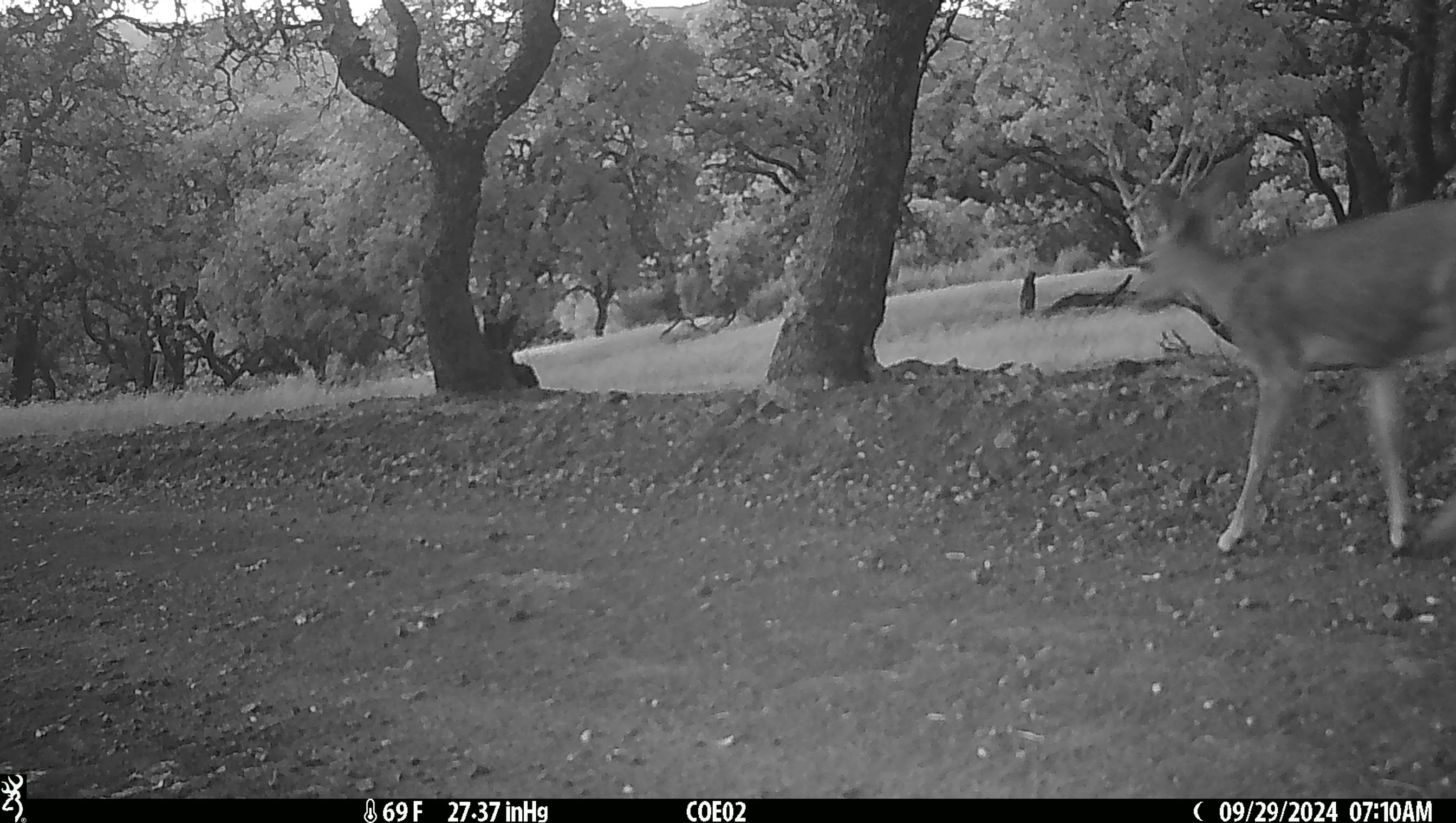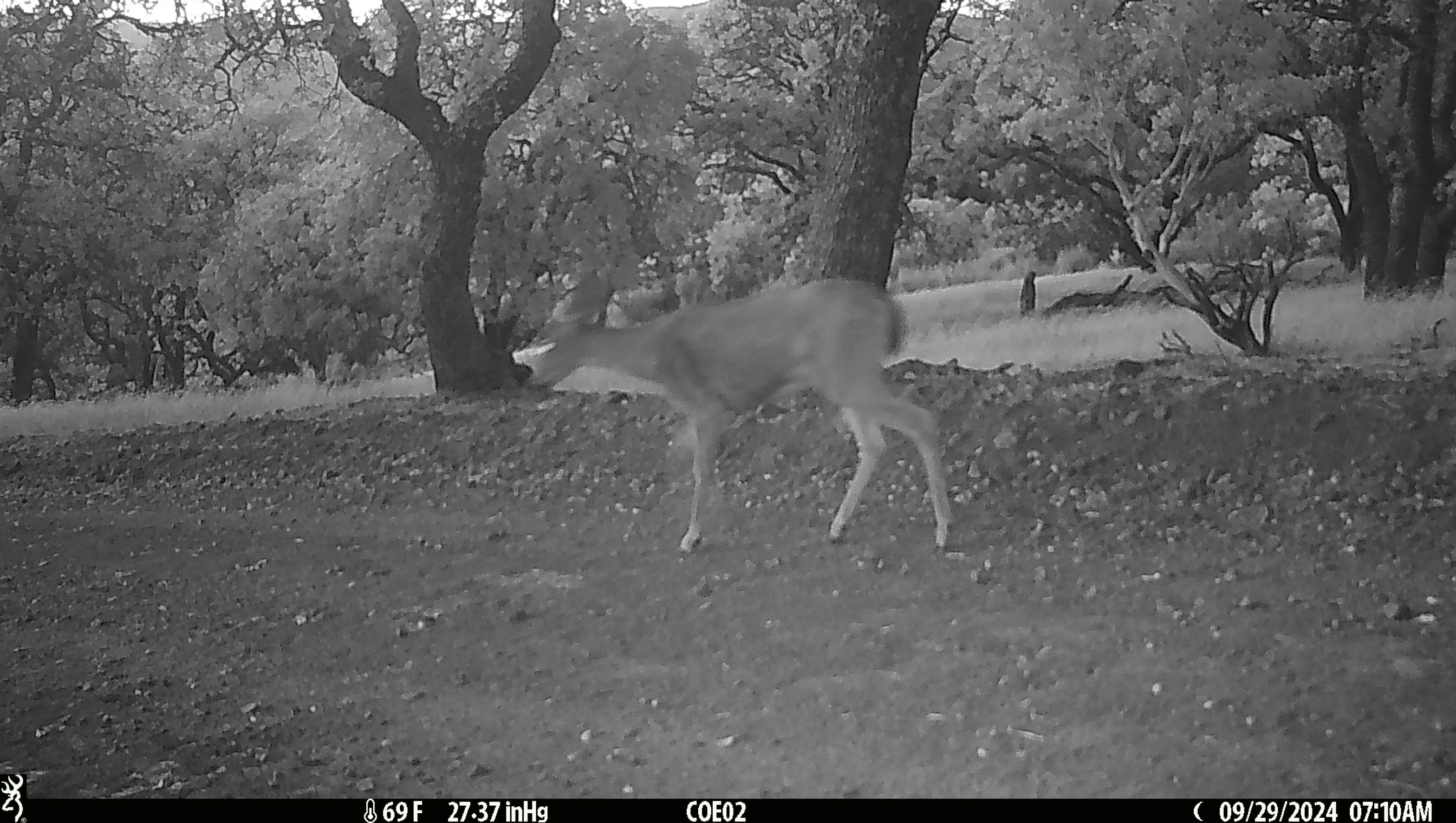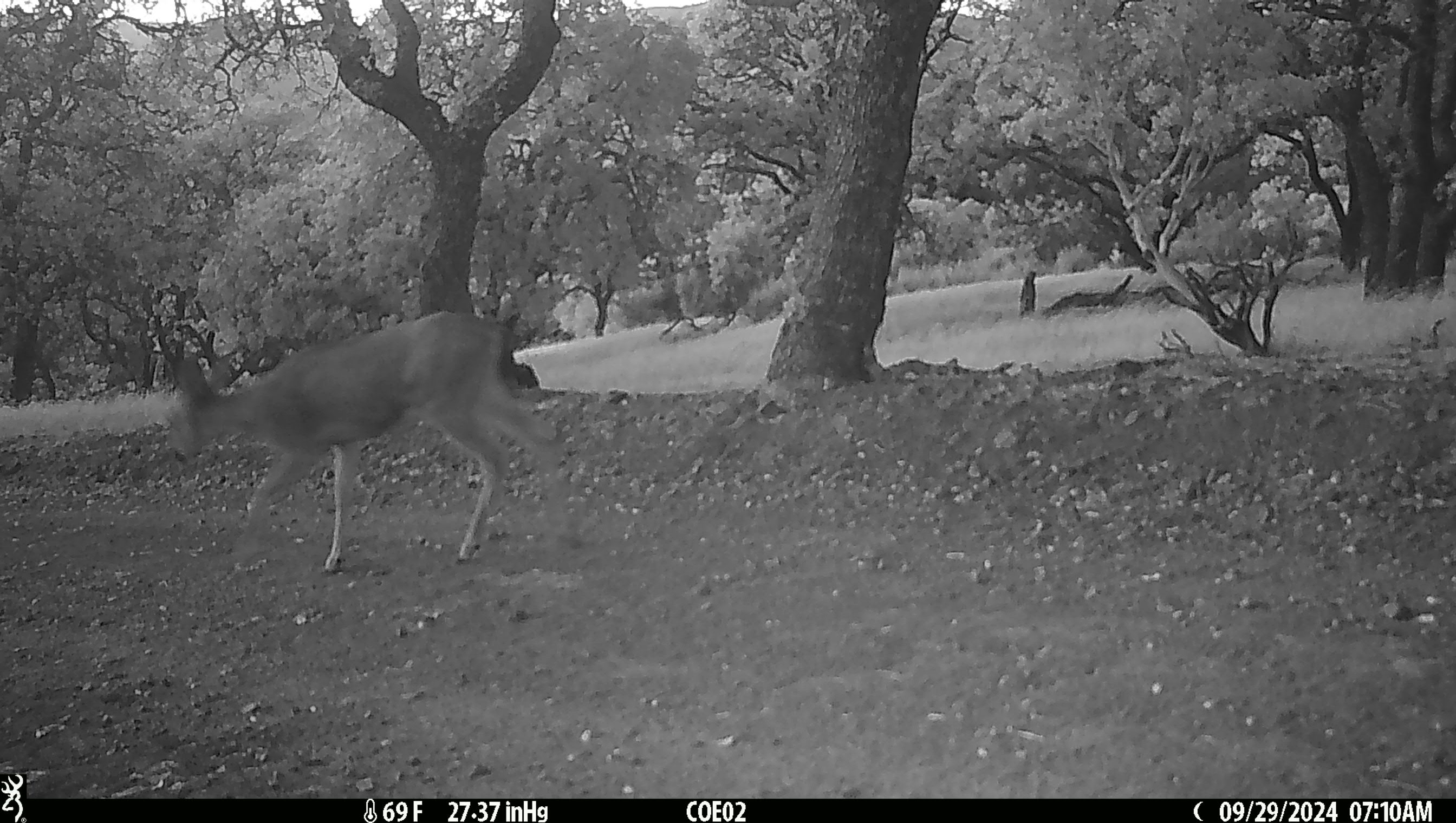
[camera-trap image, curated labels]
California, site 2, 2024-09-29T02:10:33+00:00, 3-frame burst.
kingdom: Animalia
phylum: Chordata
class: Mammalia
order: Artiodactyla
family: Cervidae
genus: Odocoileus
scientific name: Odocoileus hemionus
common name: mule deer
Mule deer (Odocoileus hemionus).